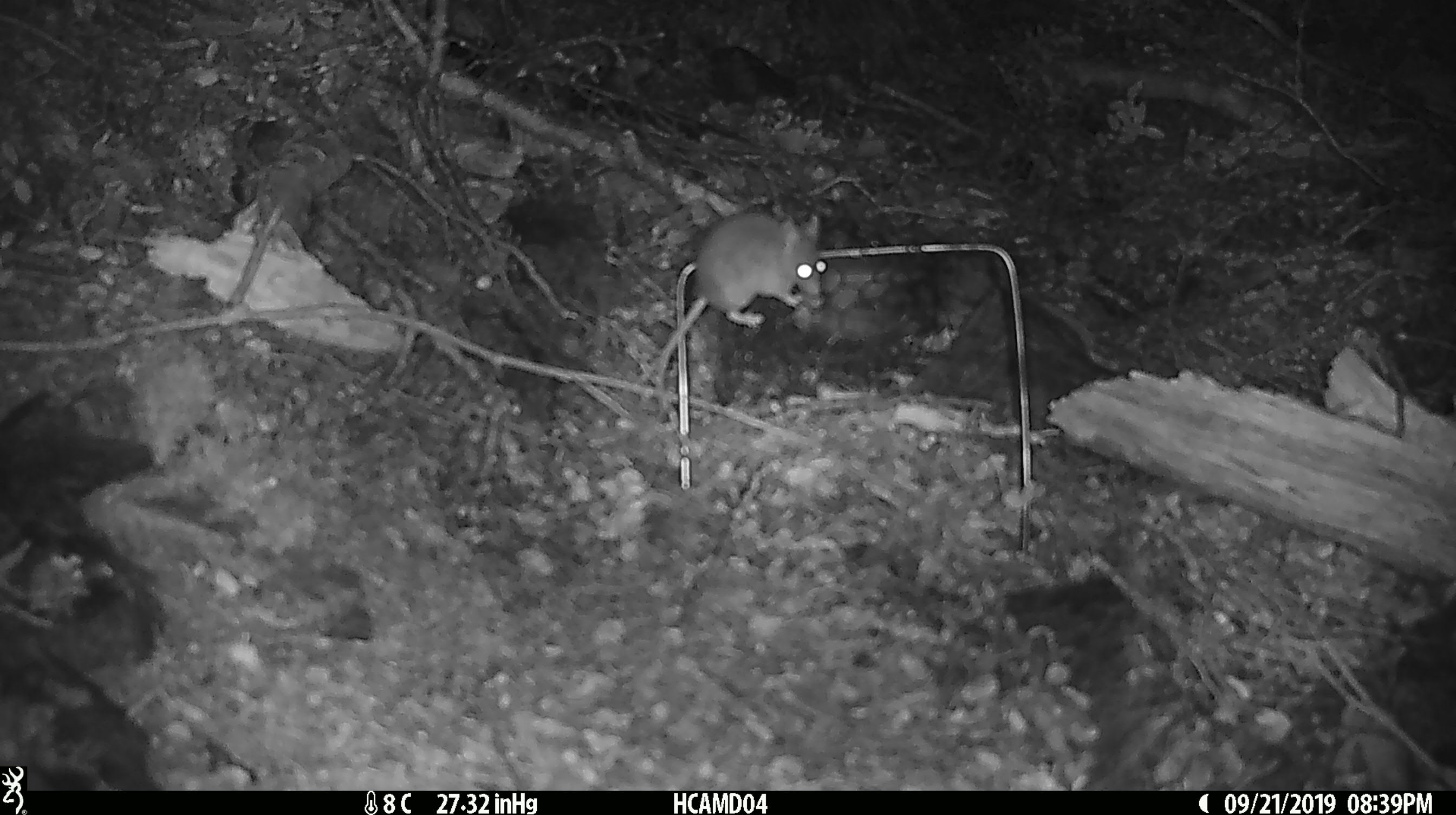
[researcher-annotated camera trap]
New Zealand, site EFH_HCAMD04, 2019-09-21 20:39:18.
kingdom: Animalia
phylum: Chordata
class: Mammalia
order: Rodentia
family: Muridae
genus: Mus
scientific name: Mus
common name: mouse